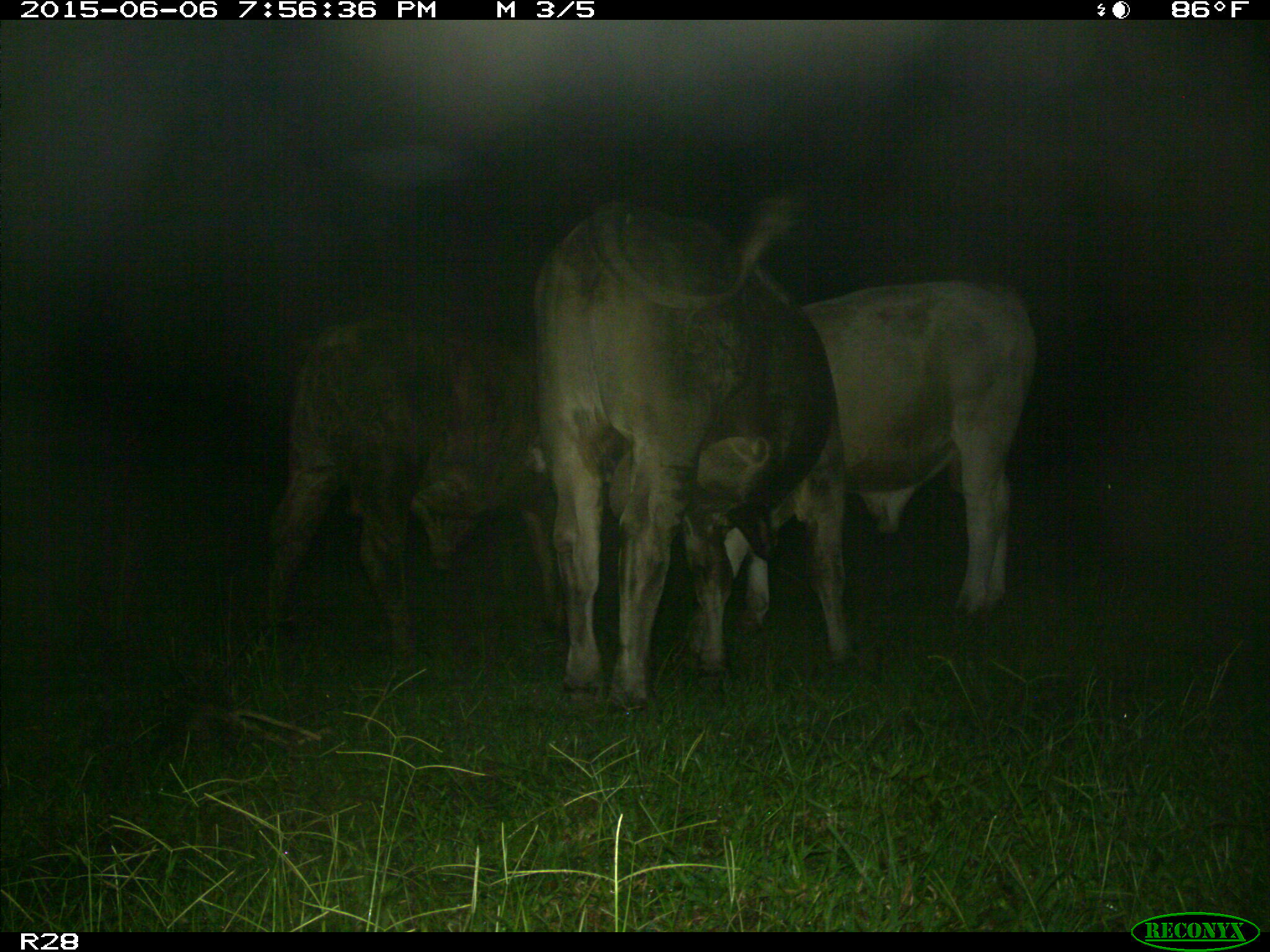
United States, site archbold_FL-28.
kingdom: Animalia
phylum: Chordata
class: Mammalia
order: Artiodactyla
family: Bovidae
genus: Bos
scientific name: Bos taurus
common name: domestic cow